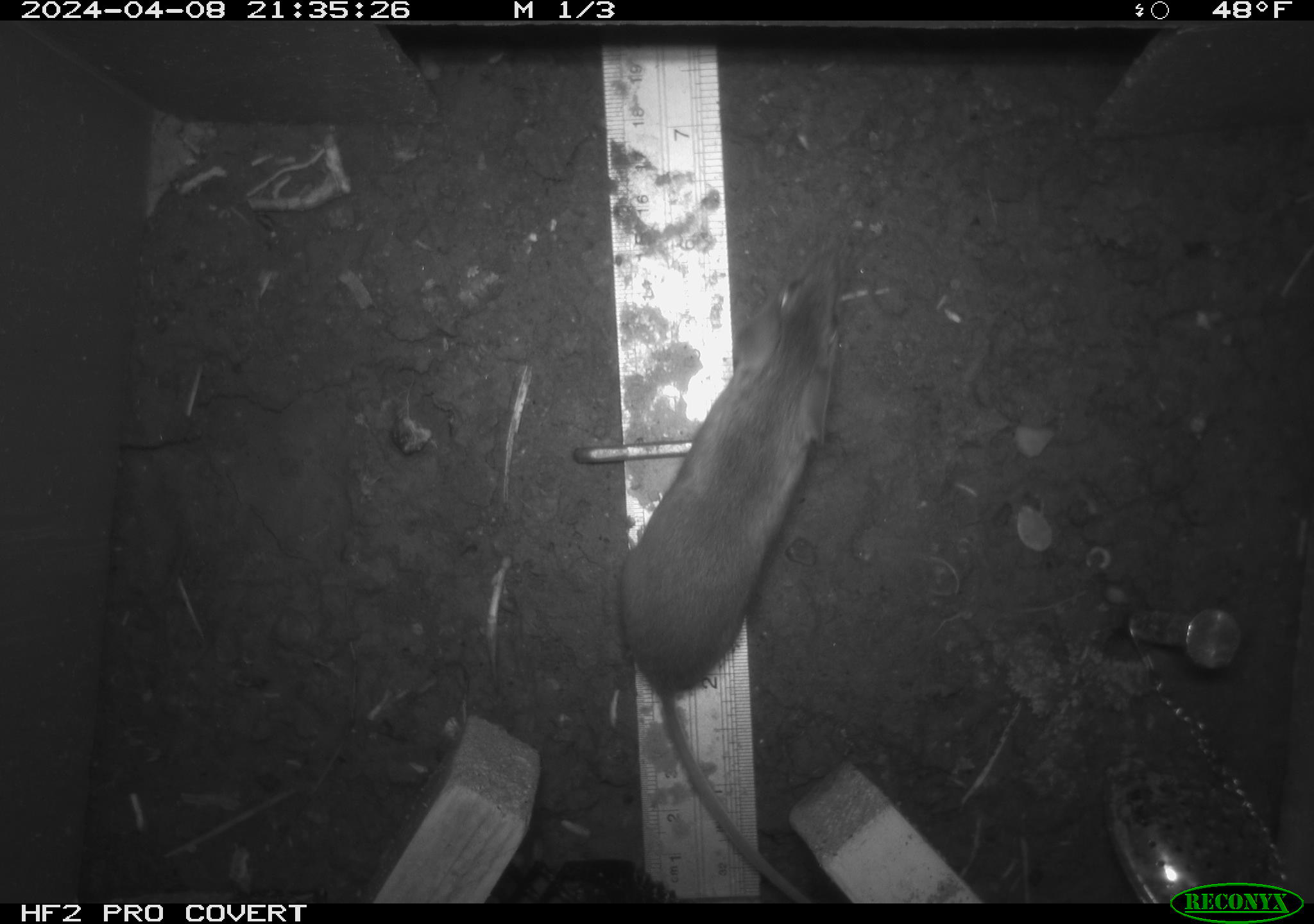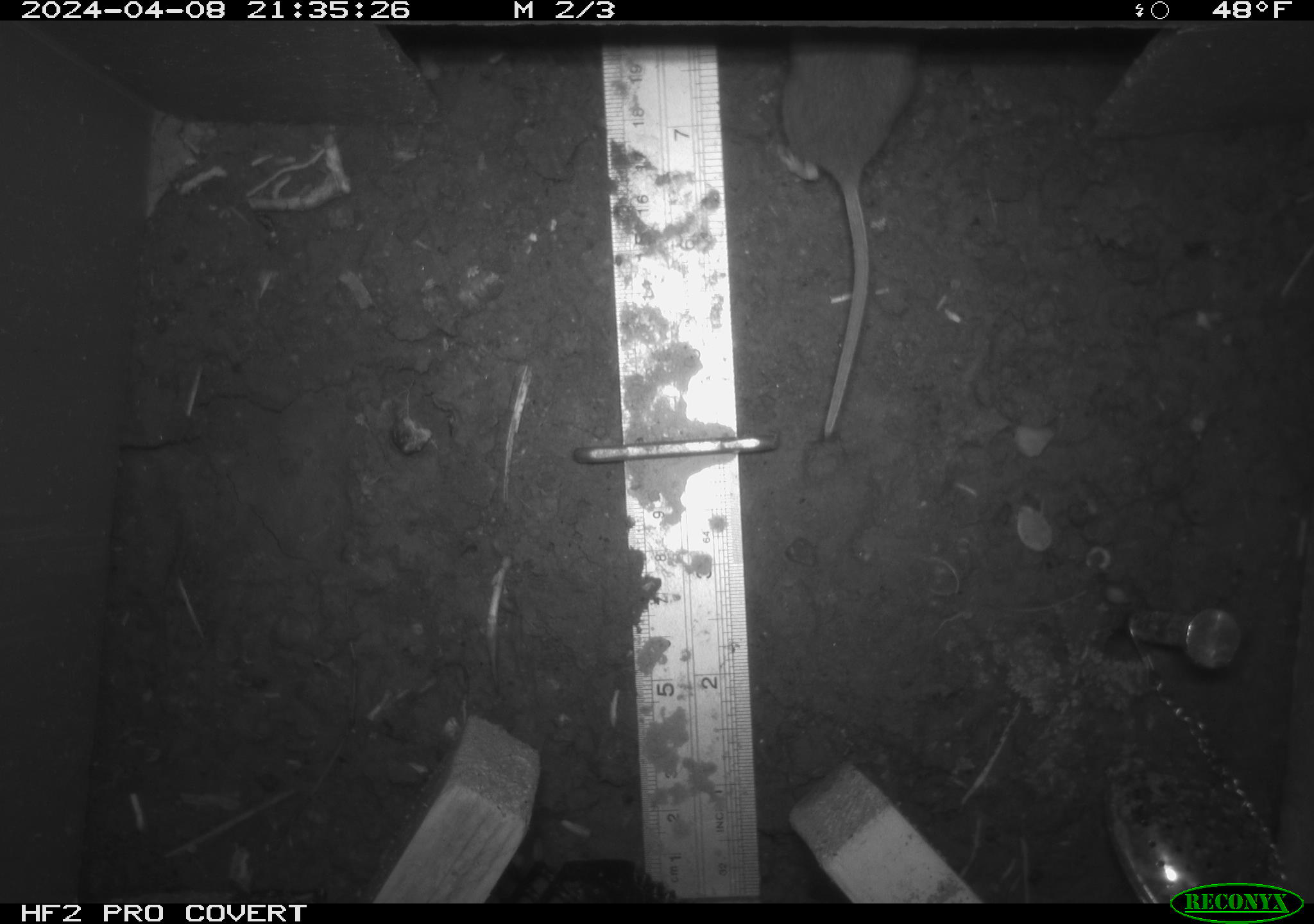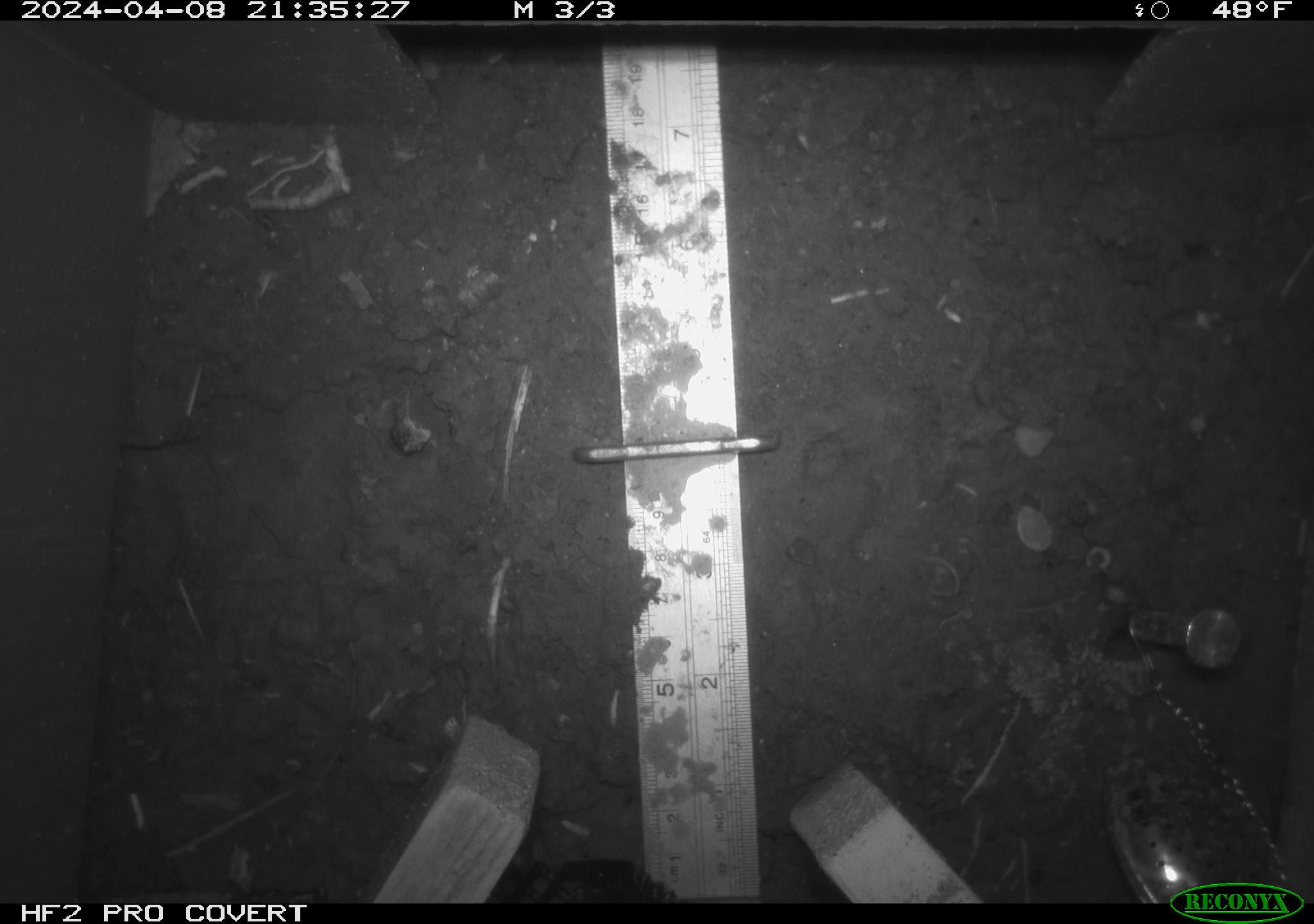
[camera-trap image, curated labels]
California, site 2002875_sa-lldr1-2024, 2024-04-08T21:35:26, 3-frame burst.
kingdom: Animalia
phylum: Chordata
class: Mammalia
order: Rodentia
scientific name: Rodentia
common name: mouse species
Mouse species (Rodentia).